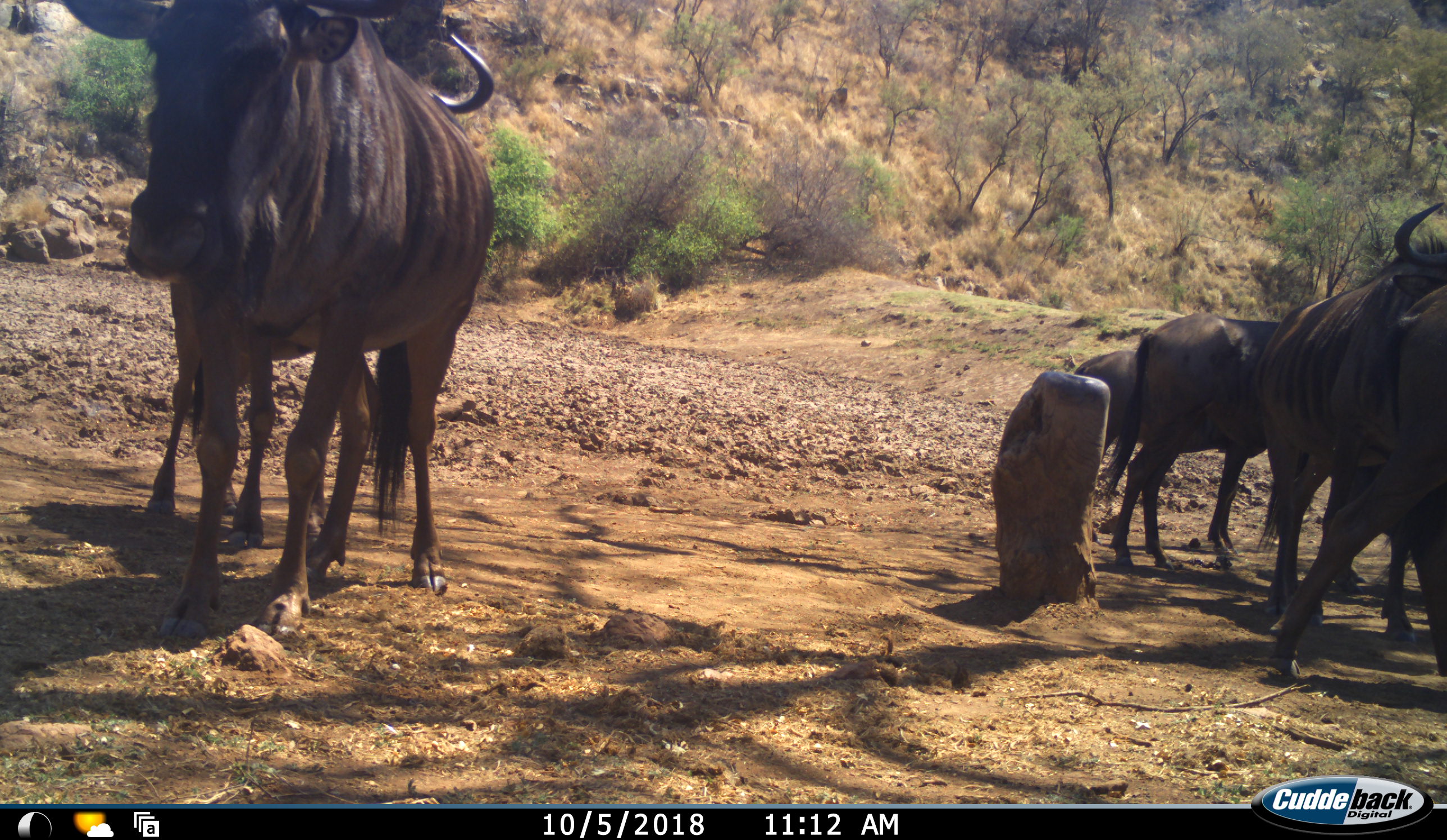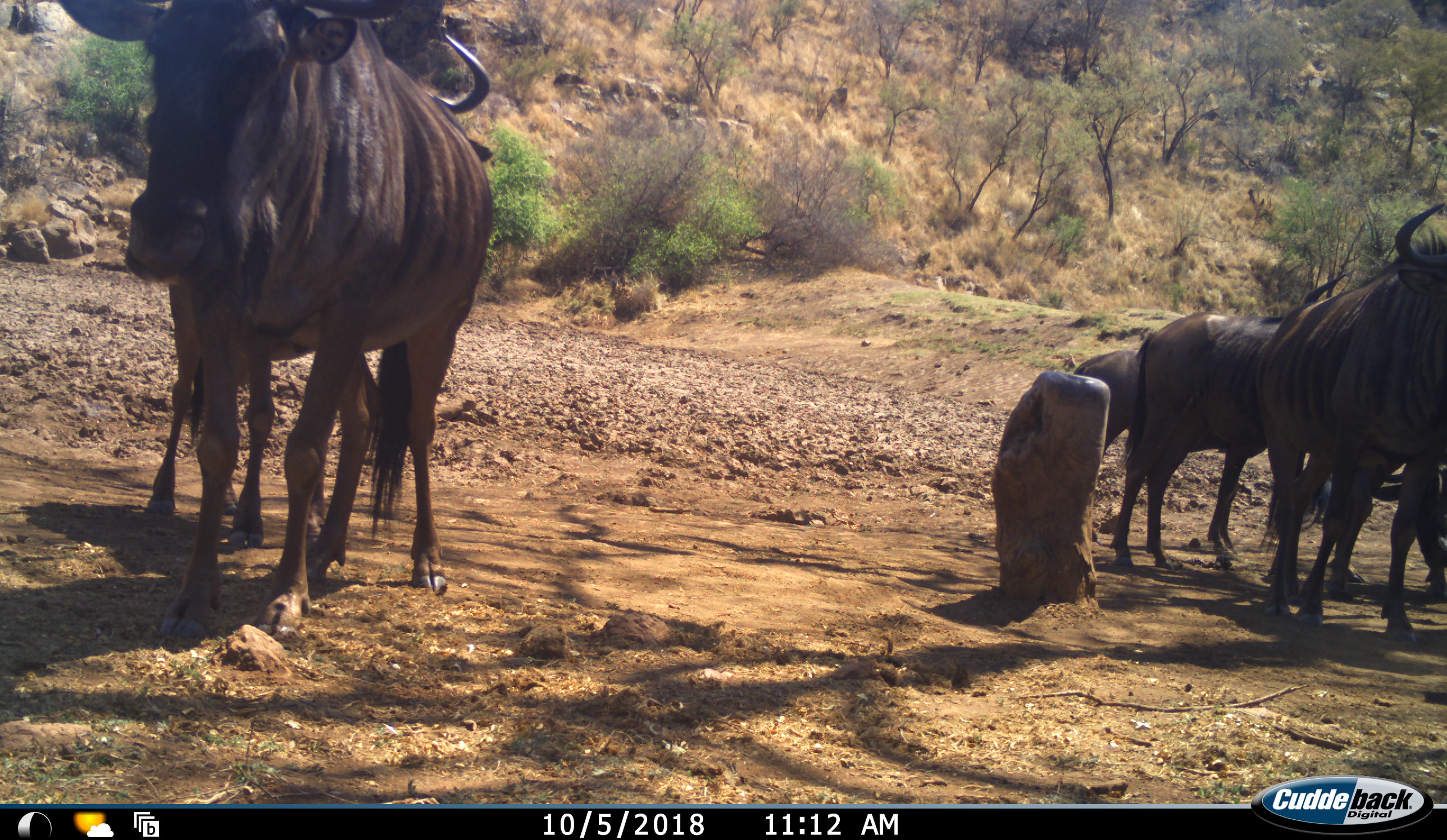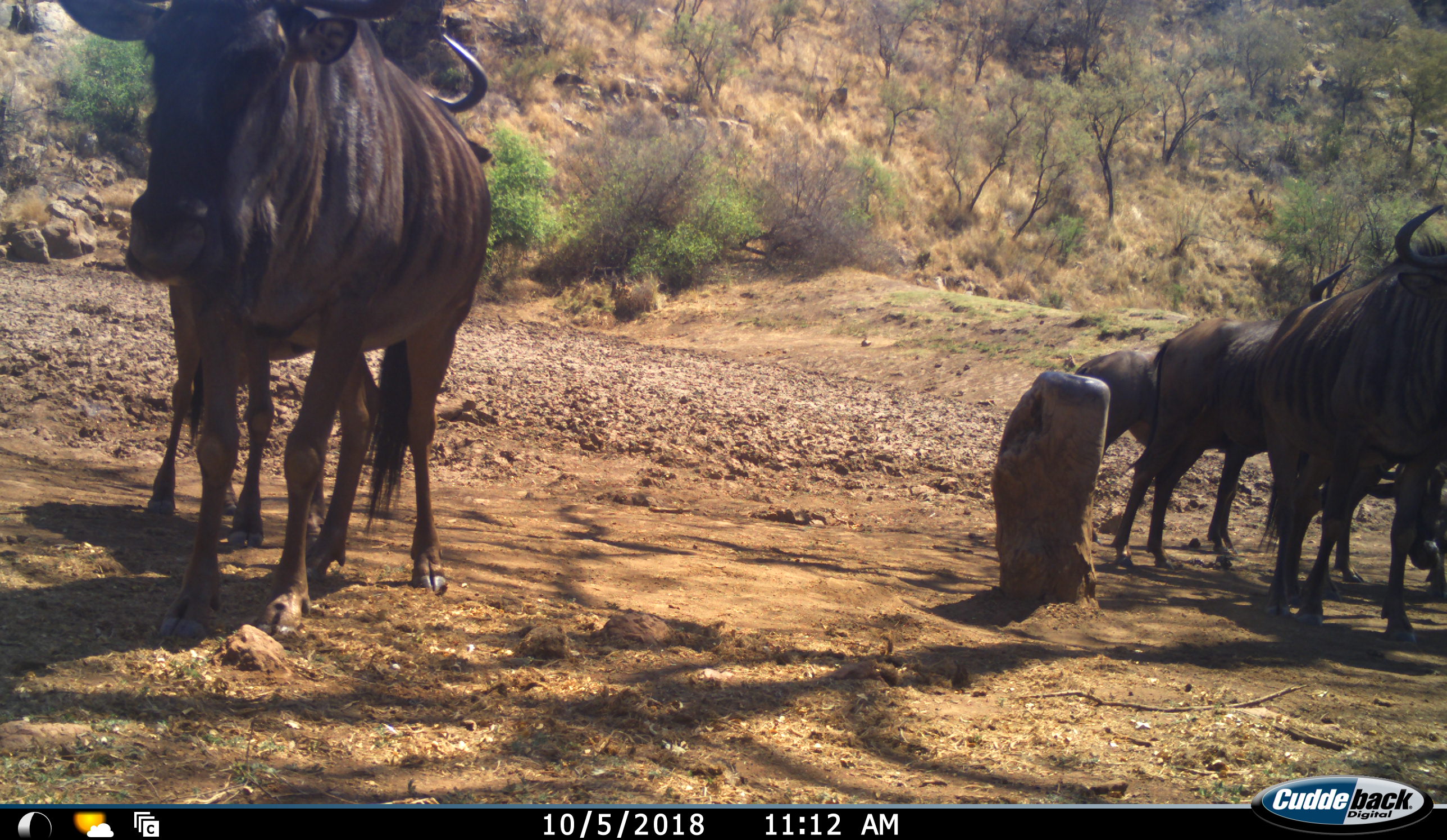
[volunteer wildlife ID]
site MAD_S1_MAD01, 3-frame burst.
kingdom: Animalia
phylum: Chordata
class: Mammalia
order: Artiodactyla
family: Bovidae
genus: Connochaetes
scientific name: Connochaetes taurinus taurinus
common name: blue wildebeest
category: wildebeestblue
Wildebeestblue (blue wildebeest) (Connochaetes taurinus taurinus), count 6. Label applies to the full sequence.